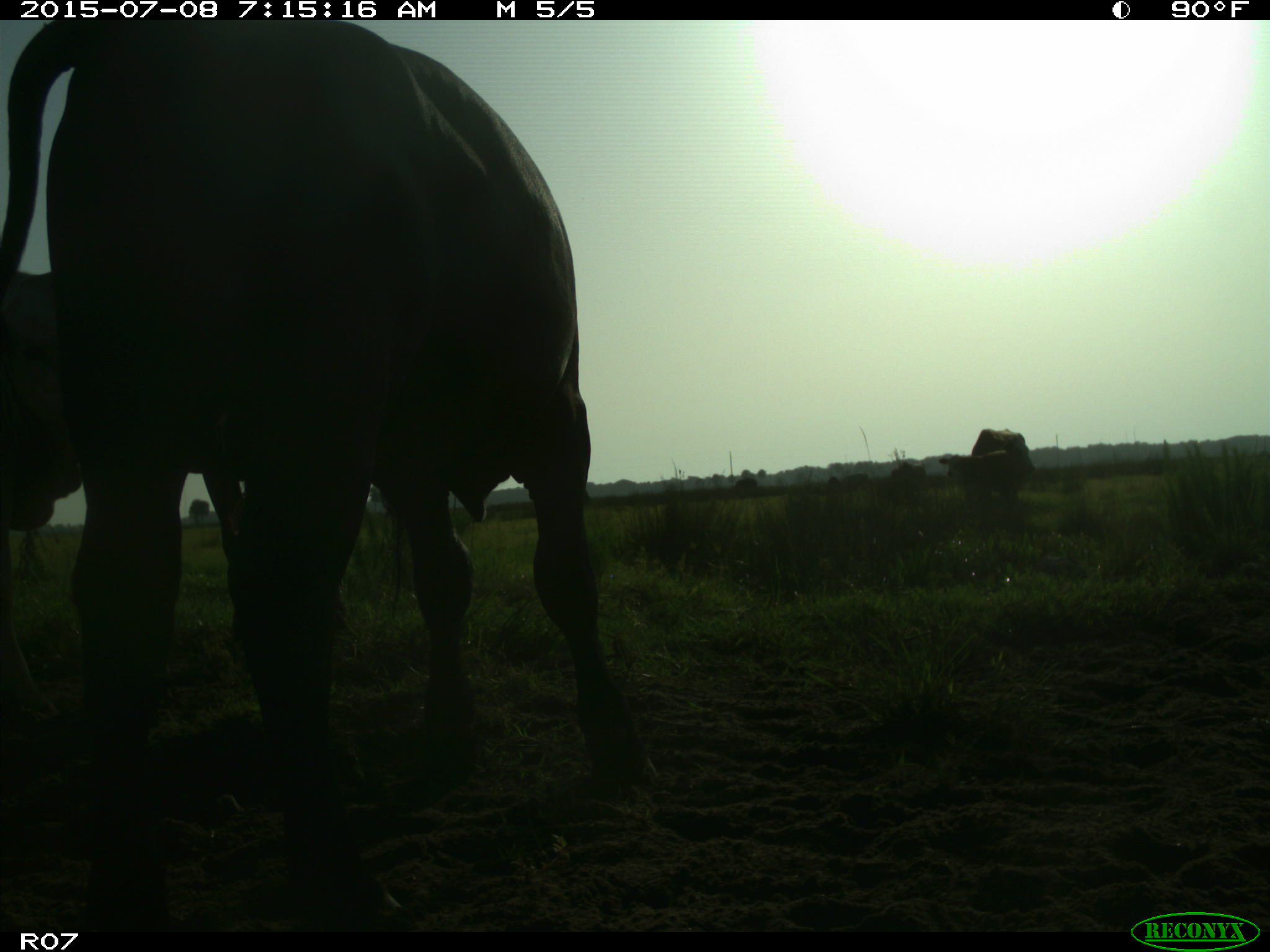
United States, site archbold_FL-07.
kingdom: Animalia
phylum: Chordata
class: Mammalia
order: Artiodactyla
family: Bovidae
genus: Bos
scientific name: Bos taurus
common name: domestic cow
Bos taurus (domestic cow).